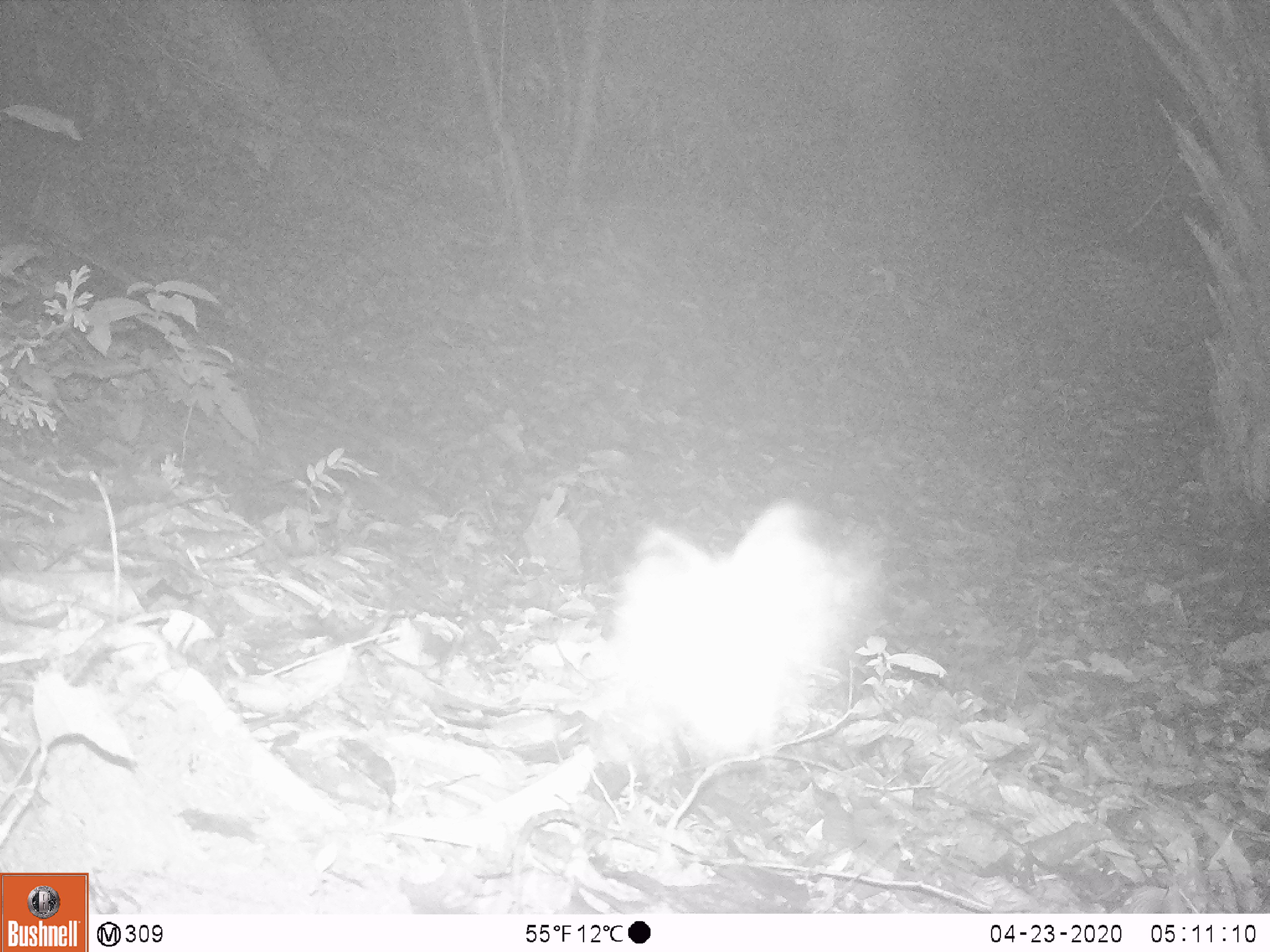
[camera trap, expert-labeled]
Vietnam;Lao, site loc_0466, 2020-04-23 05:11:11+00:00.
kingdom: Animalia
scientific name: Animalia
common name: animal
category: unidentified animal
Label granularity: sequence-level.